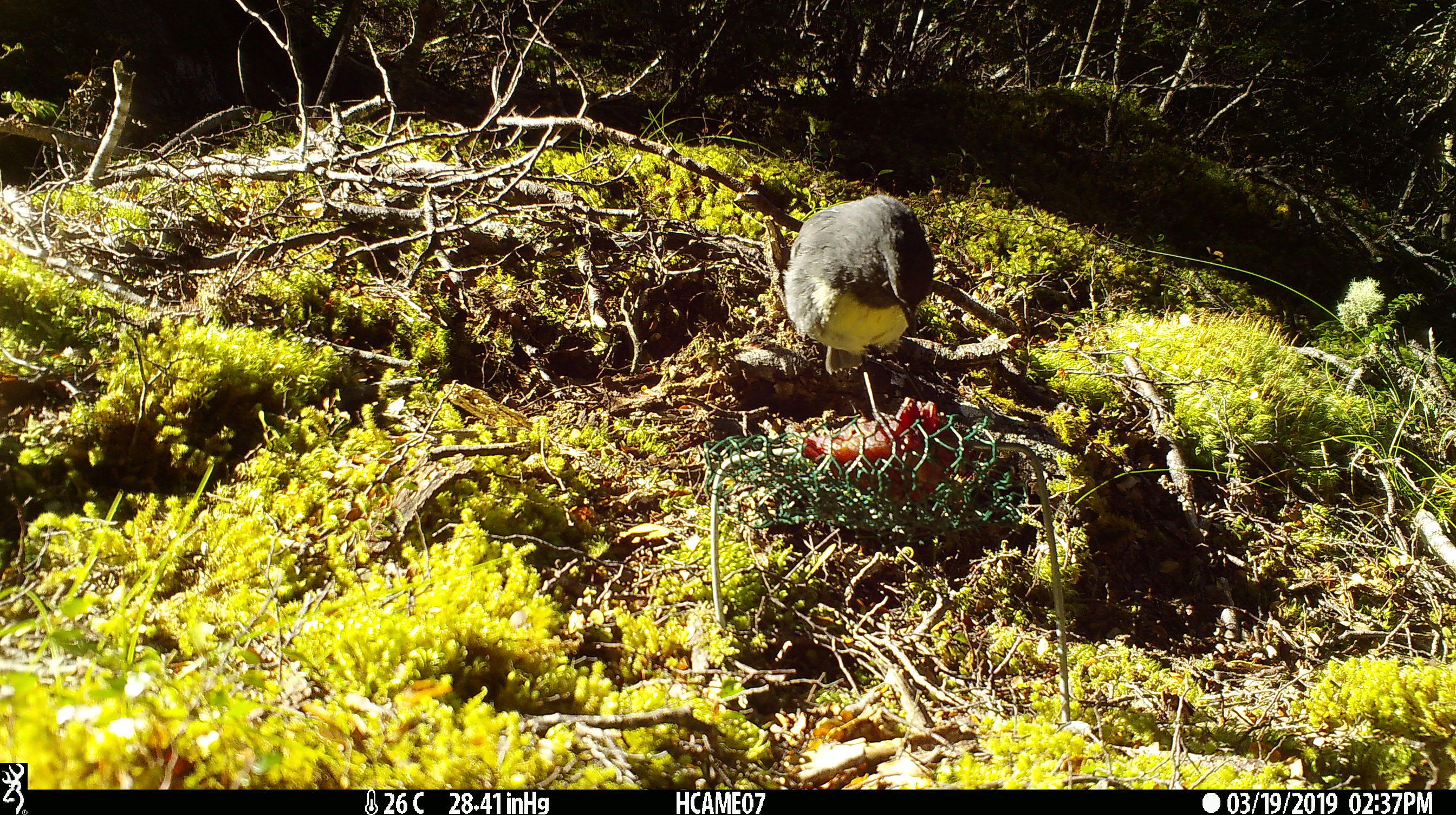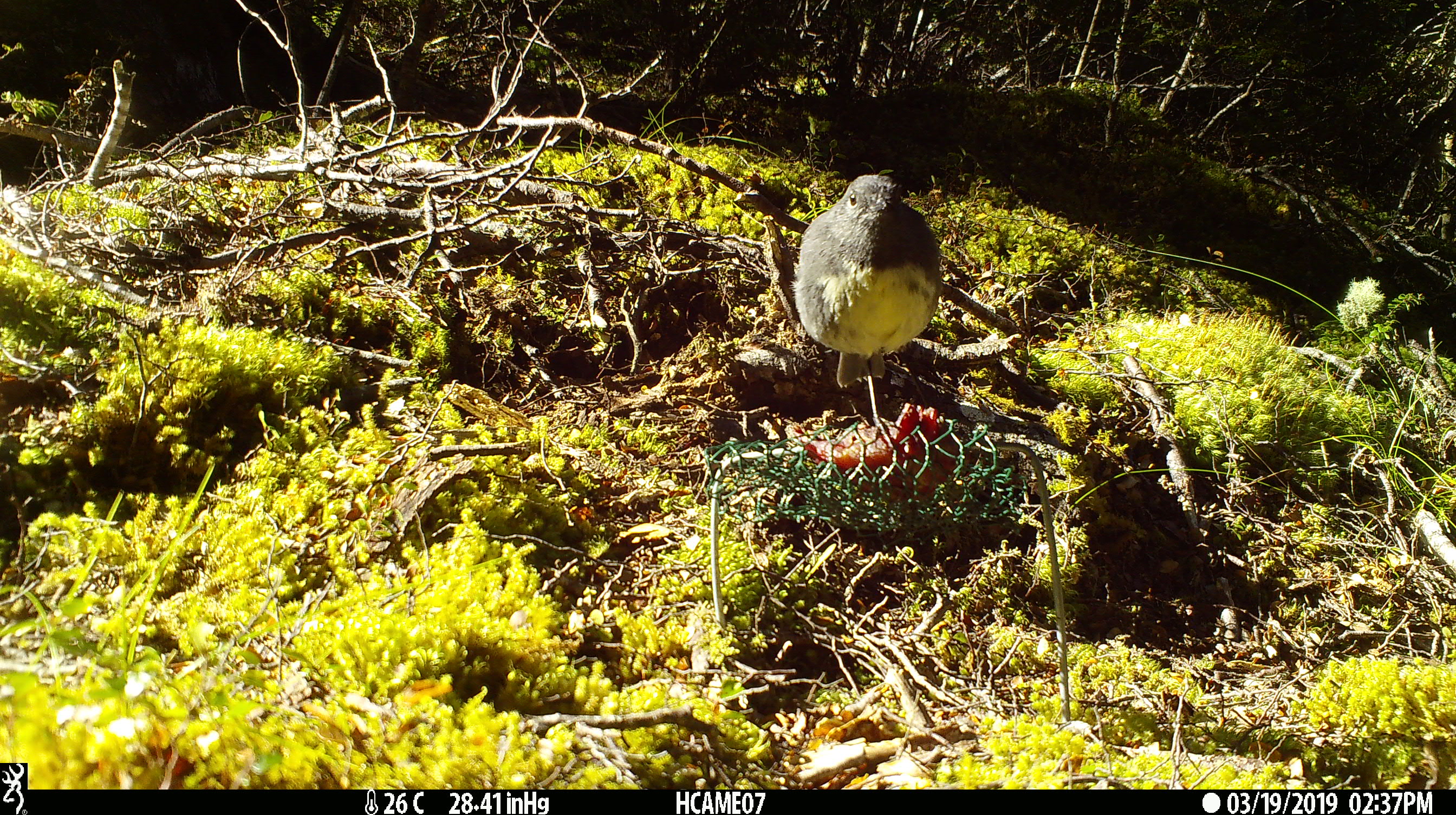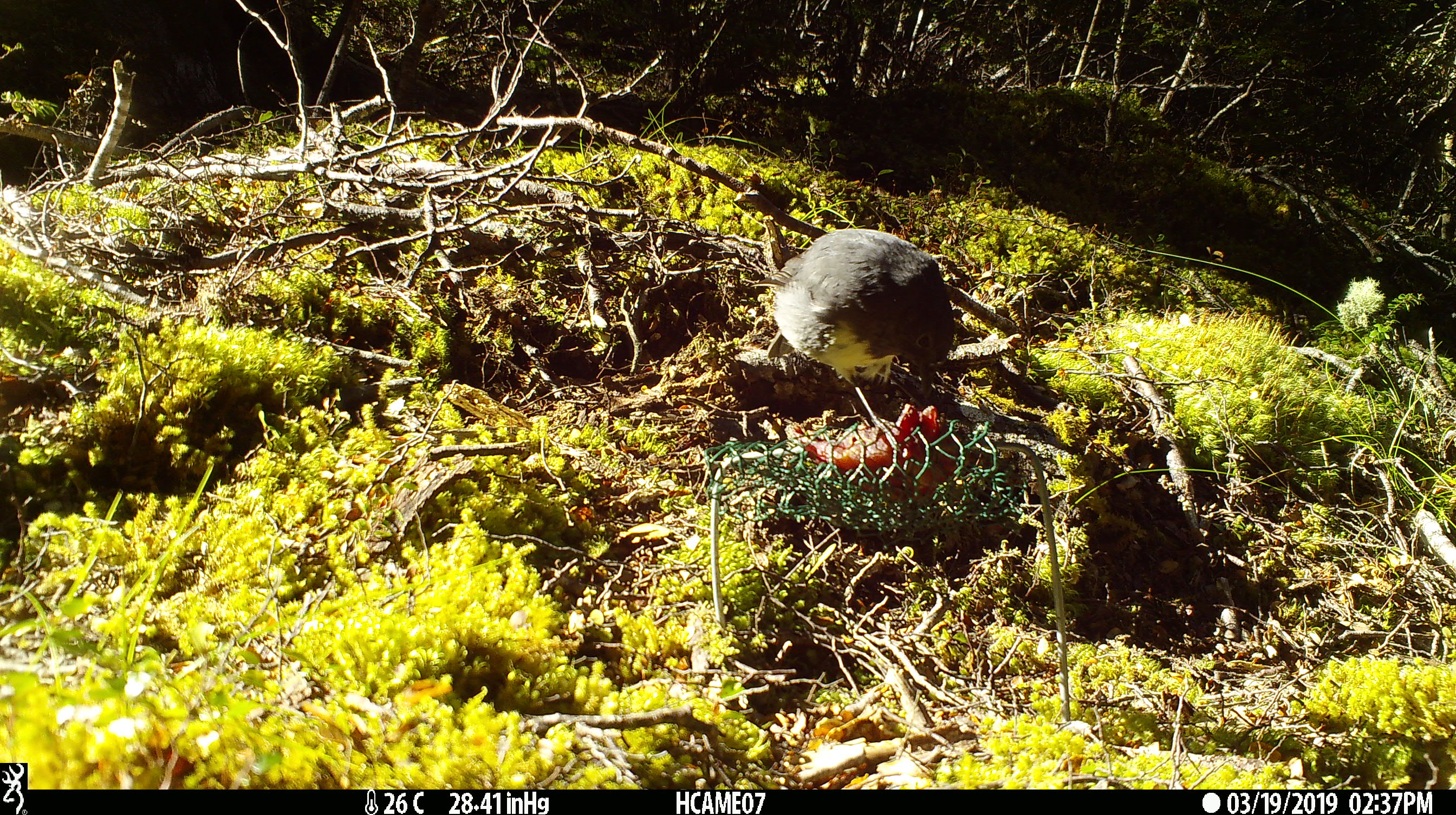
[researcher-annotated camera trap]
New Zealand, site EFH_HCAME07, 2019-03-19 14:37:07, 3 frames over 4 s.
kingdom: Animalia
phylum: Chordata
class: Aves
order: Passeriformes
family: Petroicidae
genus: Petroica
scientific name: Petroica australis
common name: new zealand robin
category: robin